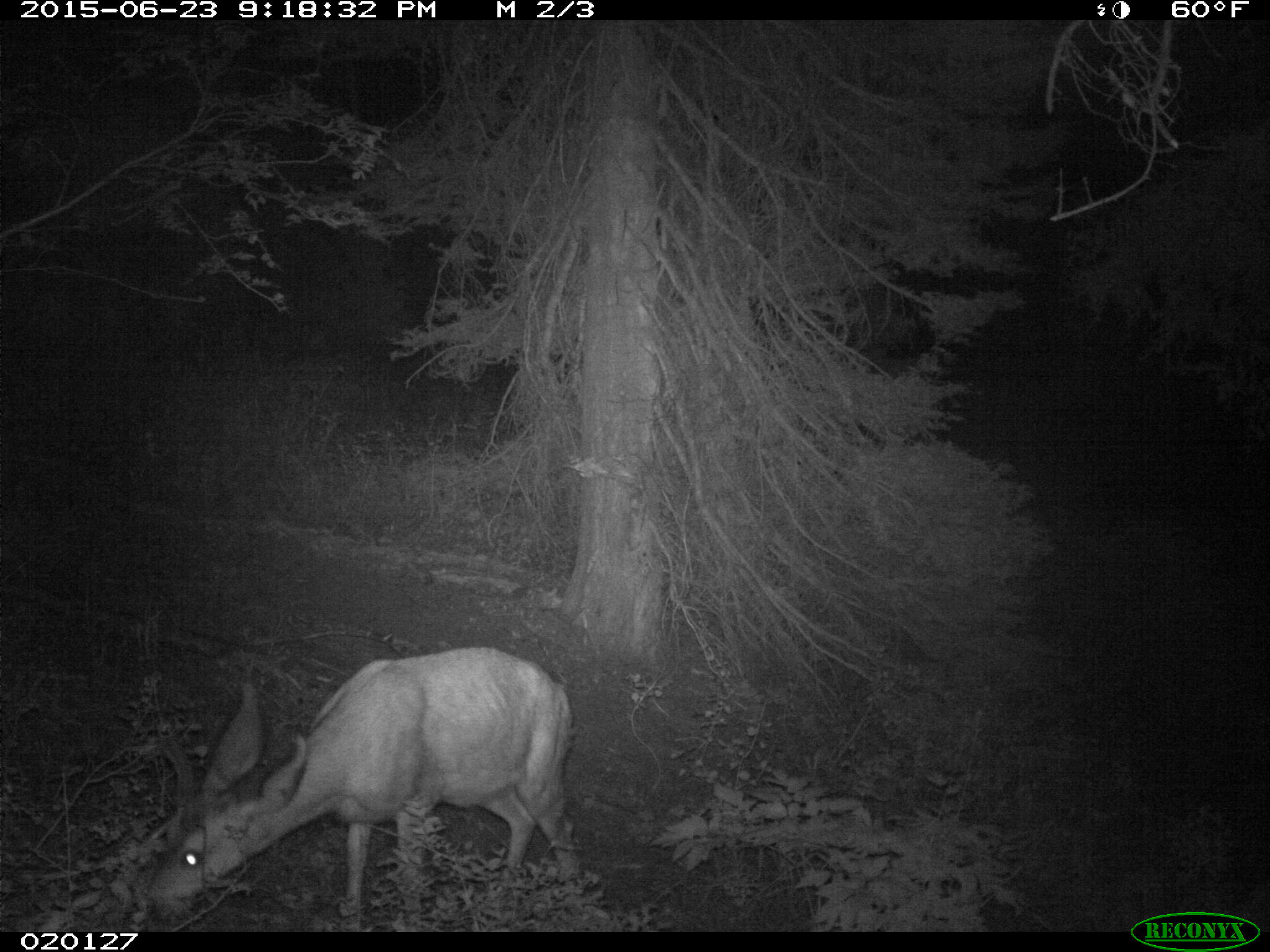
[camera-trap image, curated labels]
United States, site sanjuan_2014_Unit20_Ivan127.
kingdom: Animalia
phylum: Chordata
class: Mammalia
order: Artiodactyla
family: Cervidae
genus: Odocoileus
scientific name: Odocoileus hemionus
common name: mule deer